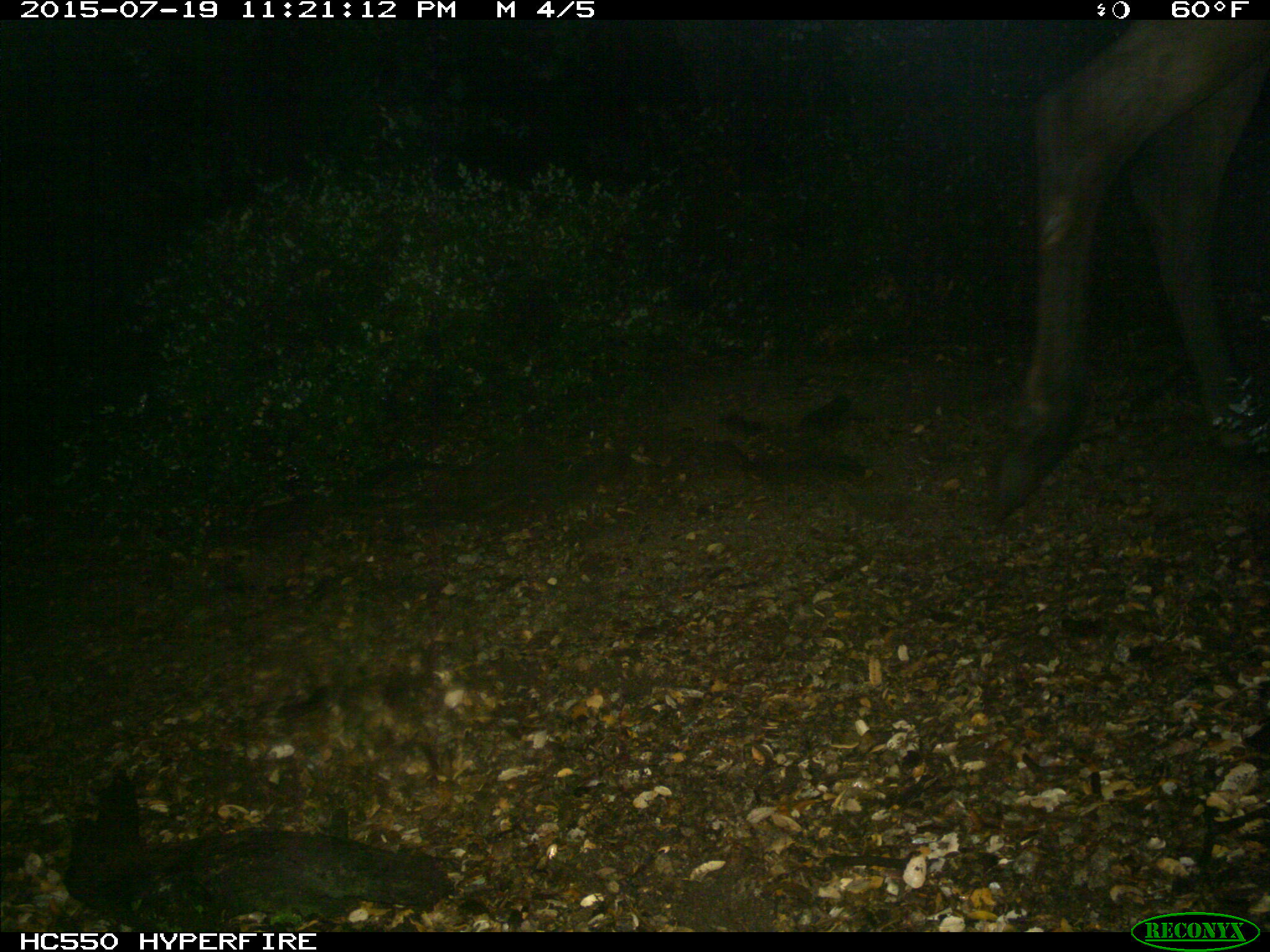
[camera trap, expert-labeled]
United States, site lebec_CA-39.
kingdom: Animalia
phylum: Chordata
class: Mammalia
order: Artiodactyla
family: Cervidae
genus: Cervus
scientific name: Cervus canadensis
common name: elk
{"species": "Cervus canadensis (elk)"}